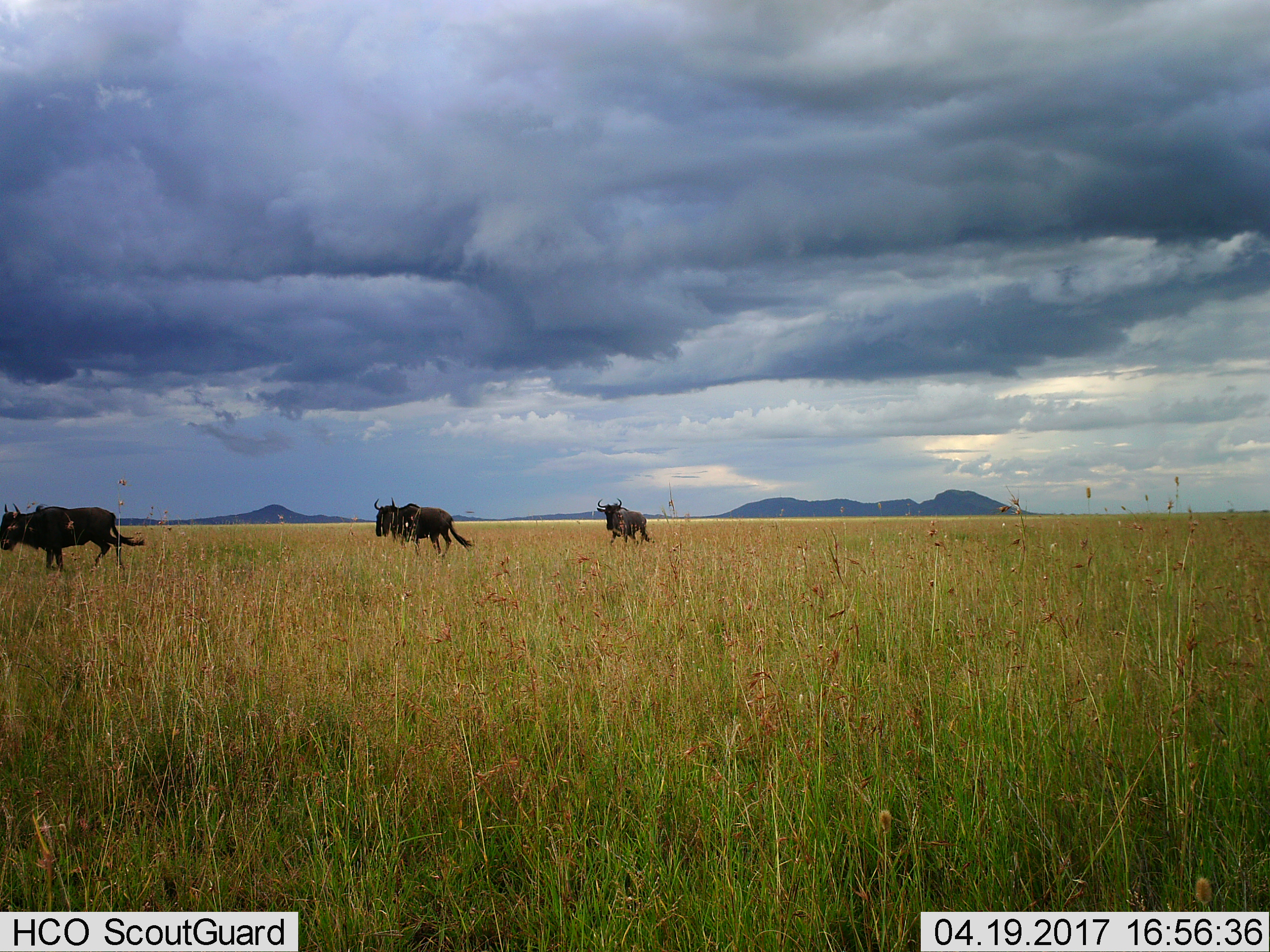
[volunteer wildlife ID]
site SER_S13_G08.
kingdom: Animalia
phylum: Chordata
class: Mammalia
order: Artiodactyla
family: Bovidae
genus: Connochaetes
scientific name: Connochaetes taurinus taurinus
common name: blue wildebeest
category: wildebeestblue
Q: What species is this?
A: Wildebeestblue (blue wildebeest) (Connochaetes taurinus taurinus).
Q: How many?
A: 3.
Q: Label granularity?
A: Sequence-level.